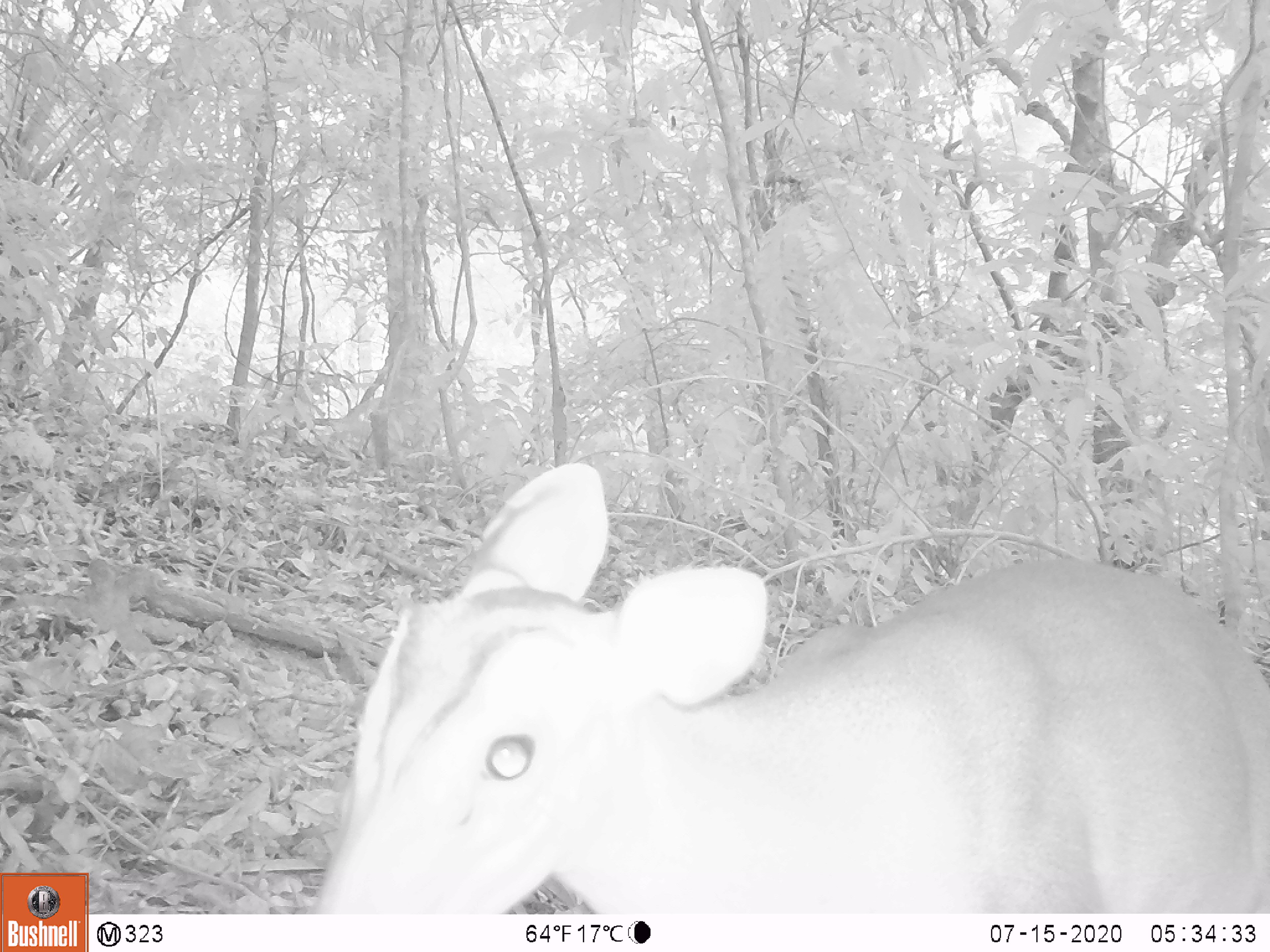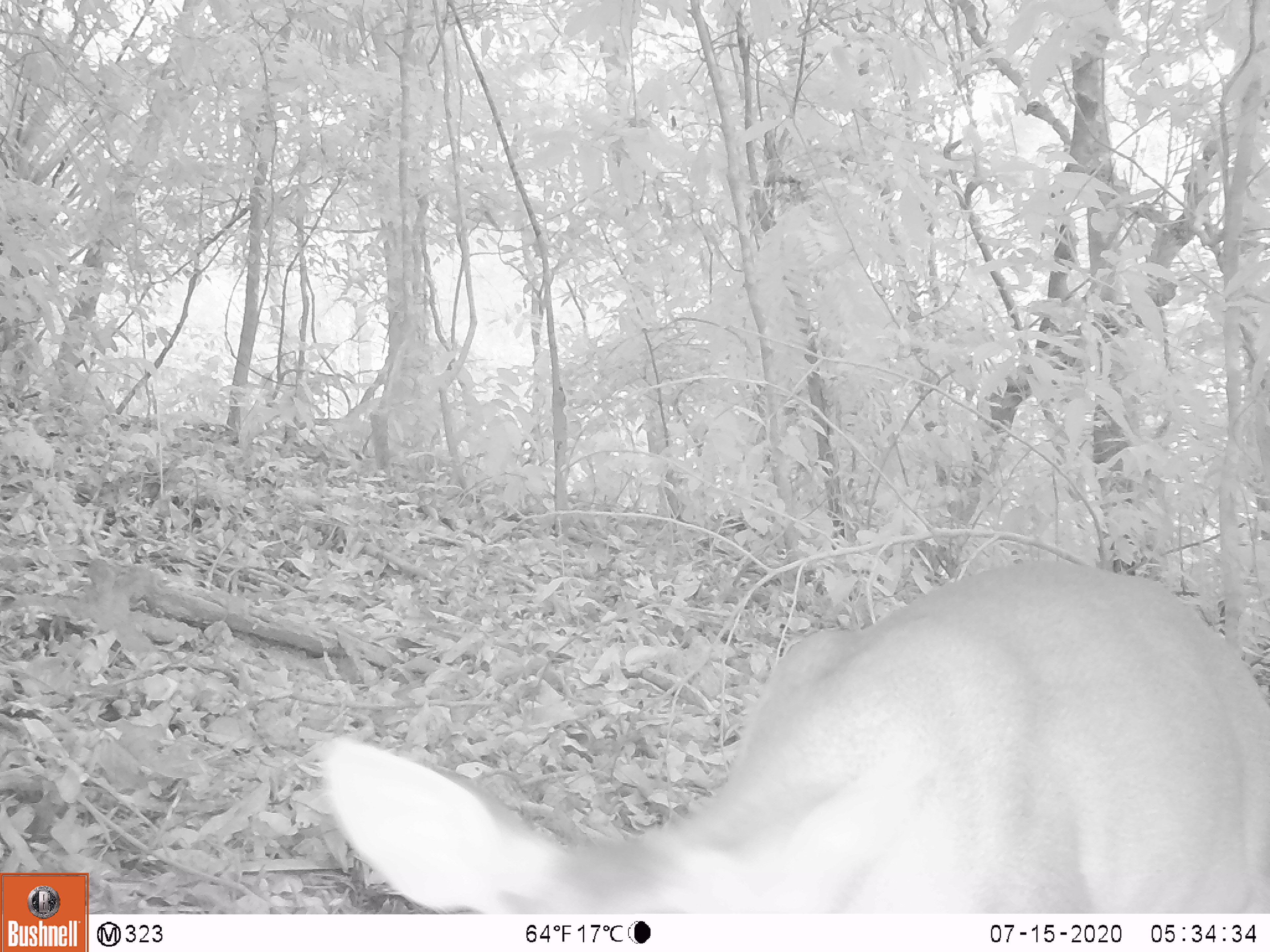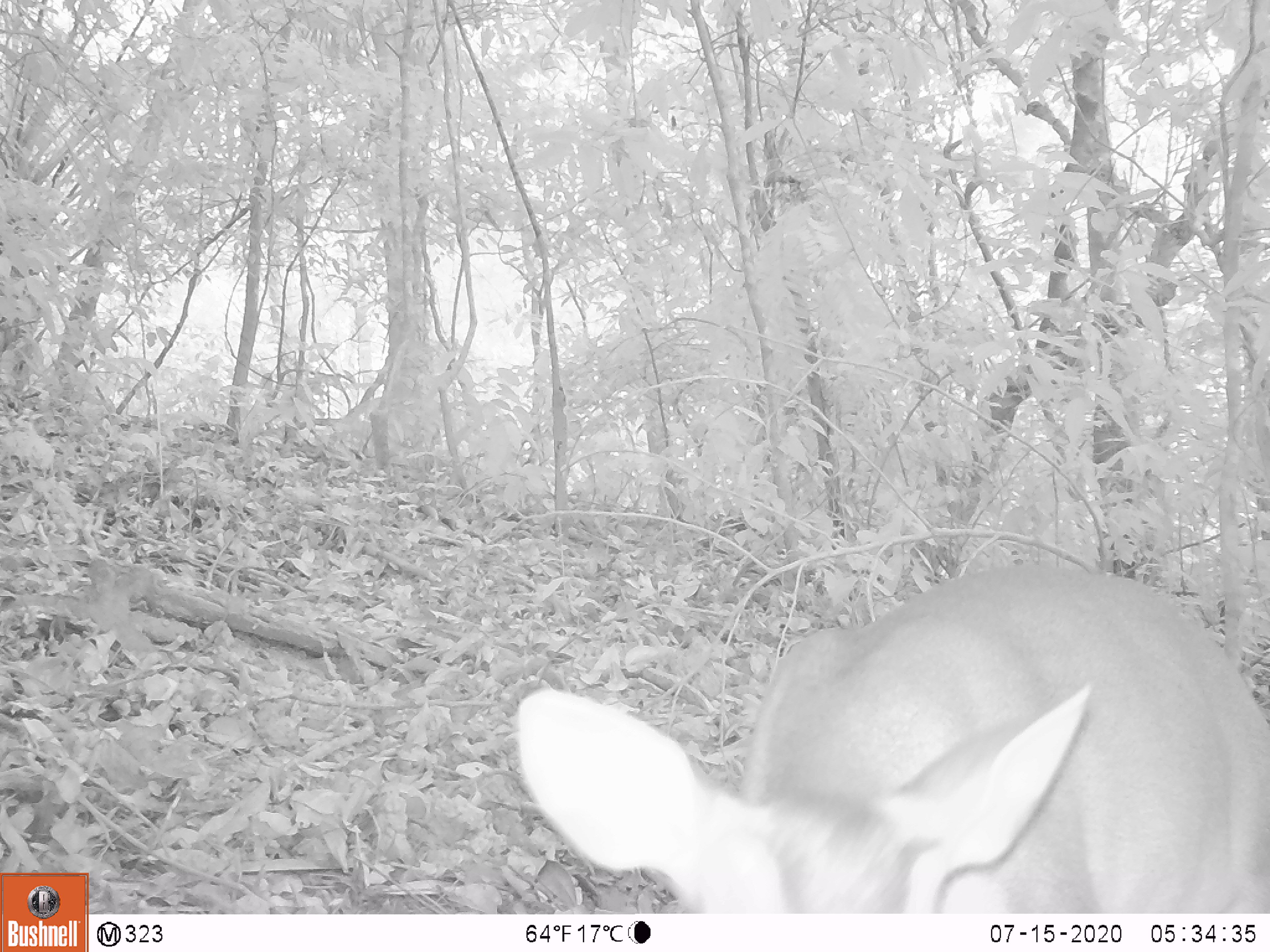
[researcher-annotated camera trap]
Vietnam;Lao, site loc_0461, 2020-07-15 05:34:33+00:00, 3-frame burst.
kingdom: Animalia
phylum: Chordata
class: Mammalia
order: Artiodactyla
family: Cervidae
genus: Muntiacus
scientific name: Muntiacus vuquangensis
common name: large-antlered muntjac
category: large antlered muntjac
Large antlered muntjac (large-antlered muntjac) (Muntiacus vuquangensis). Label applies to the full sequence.